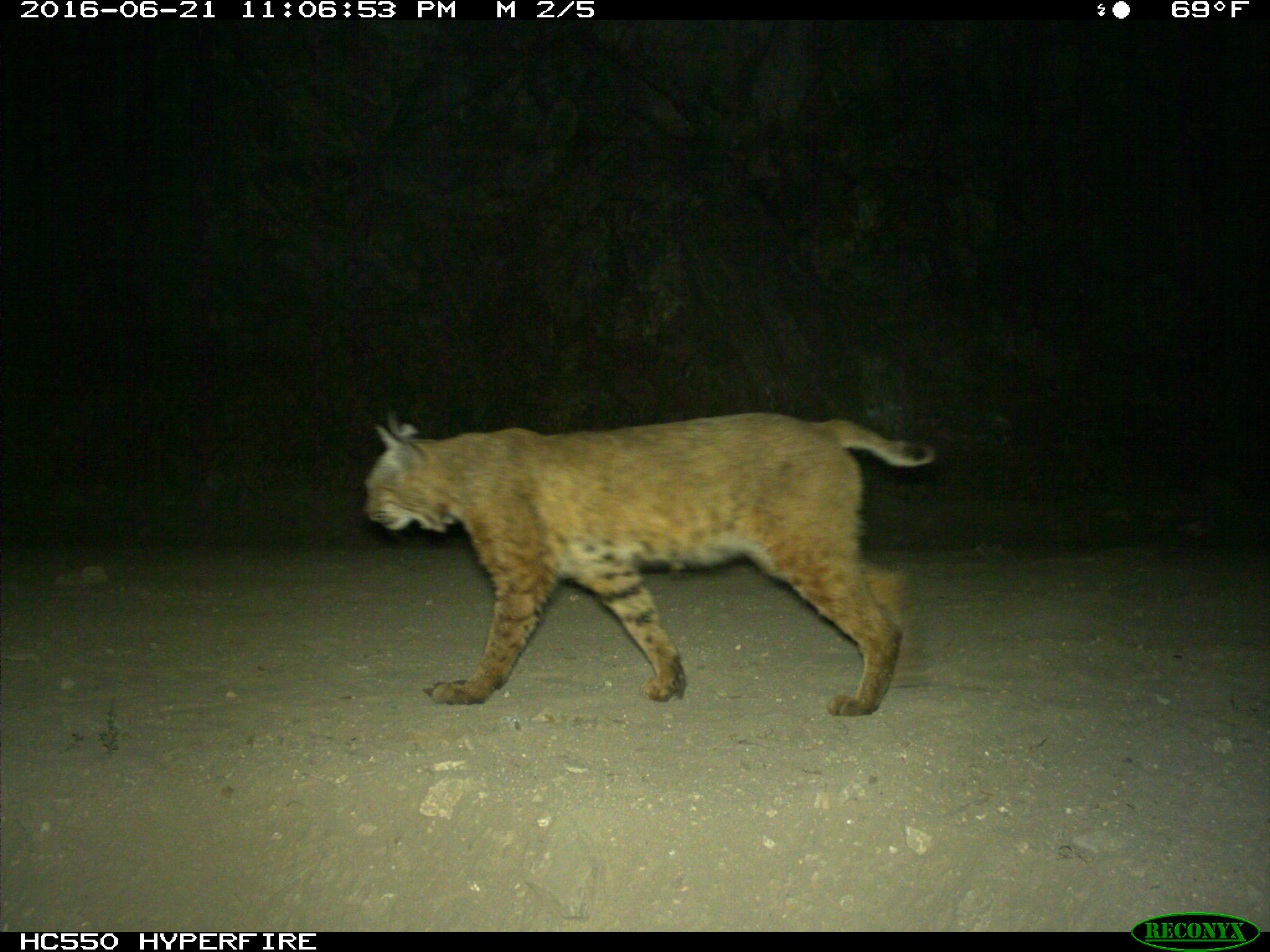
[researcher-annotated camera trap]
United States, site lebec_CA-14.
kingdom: Animalia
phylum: Chordata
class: Mammalia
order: Carnivora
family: Felidae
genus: Lynx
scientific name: Lynx rufus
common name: bobcat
Lynx rufus (bobcat).